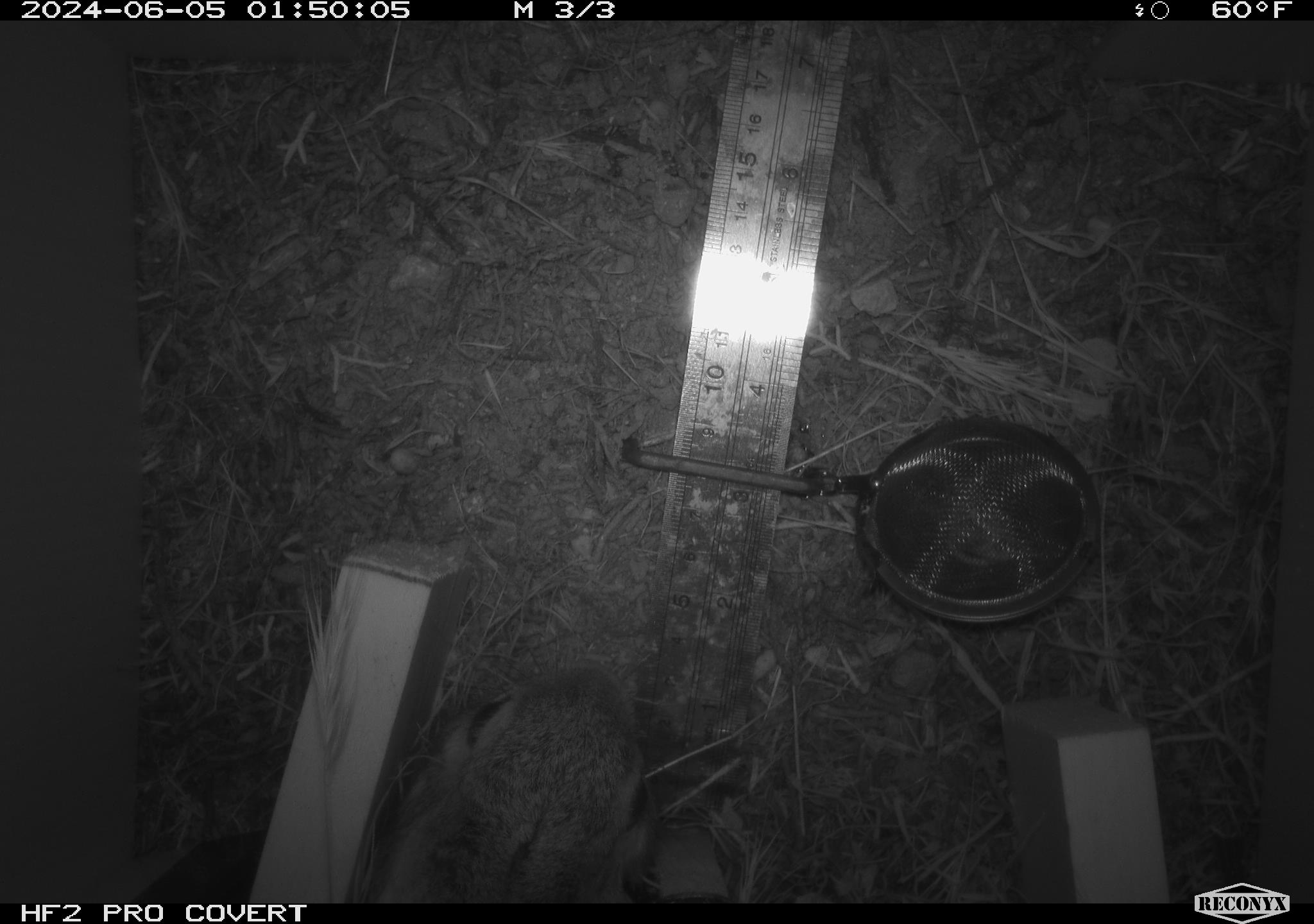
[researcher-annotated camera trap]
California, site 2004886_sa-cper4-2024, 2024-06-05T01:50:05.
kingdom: Animalia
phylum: Chordata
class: Mammalia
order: Lagomorpha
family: Leporidae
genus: Sylvilagus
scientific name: Sylvilagus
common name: cottontail rabbits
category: sylvilagus species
Sylvilagus species (cottontail rabbits) (Sylvilagus).